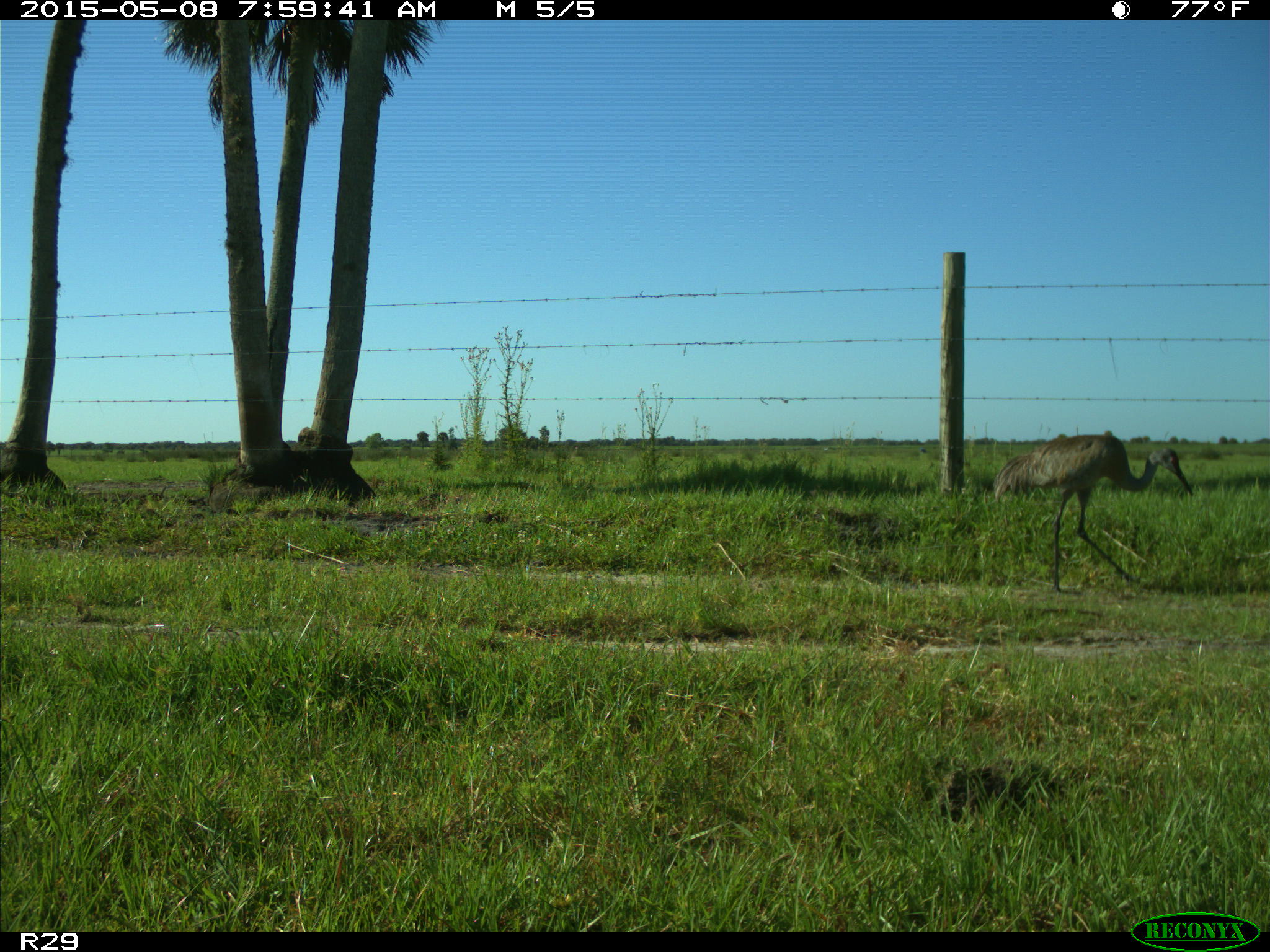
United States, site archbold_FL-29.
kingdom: Animalia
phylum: Chordata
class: Aves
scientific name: Aves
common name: birds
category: unidentified bird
Unidentified bird (birds) (Aves).